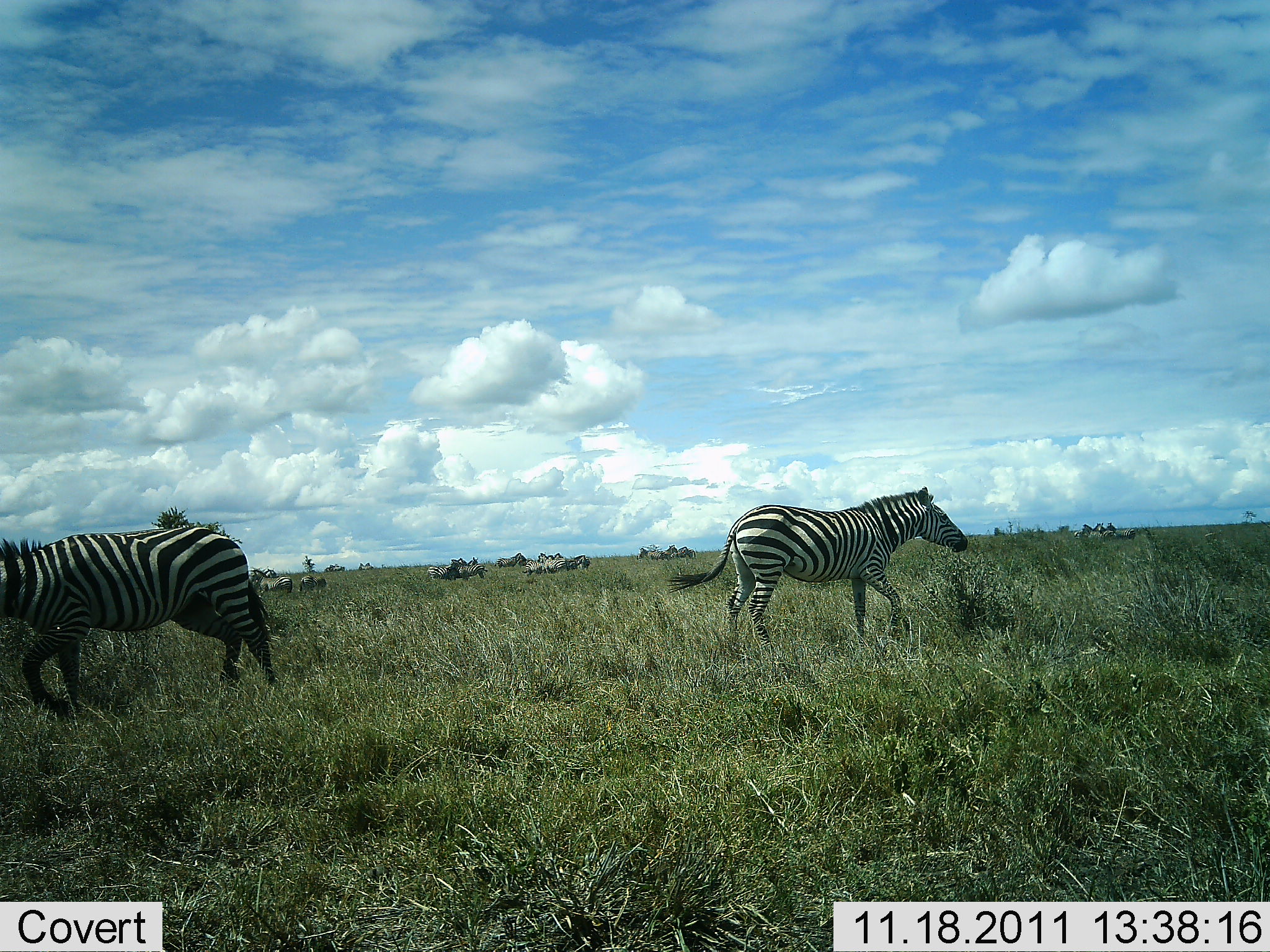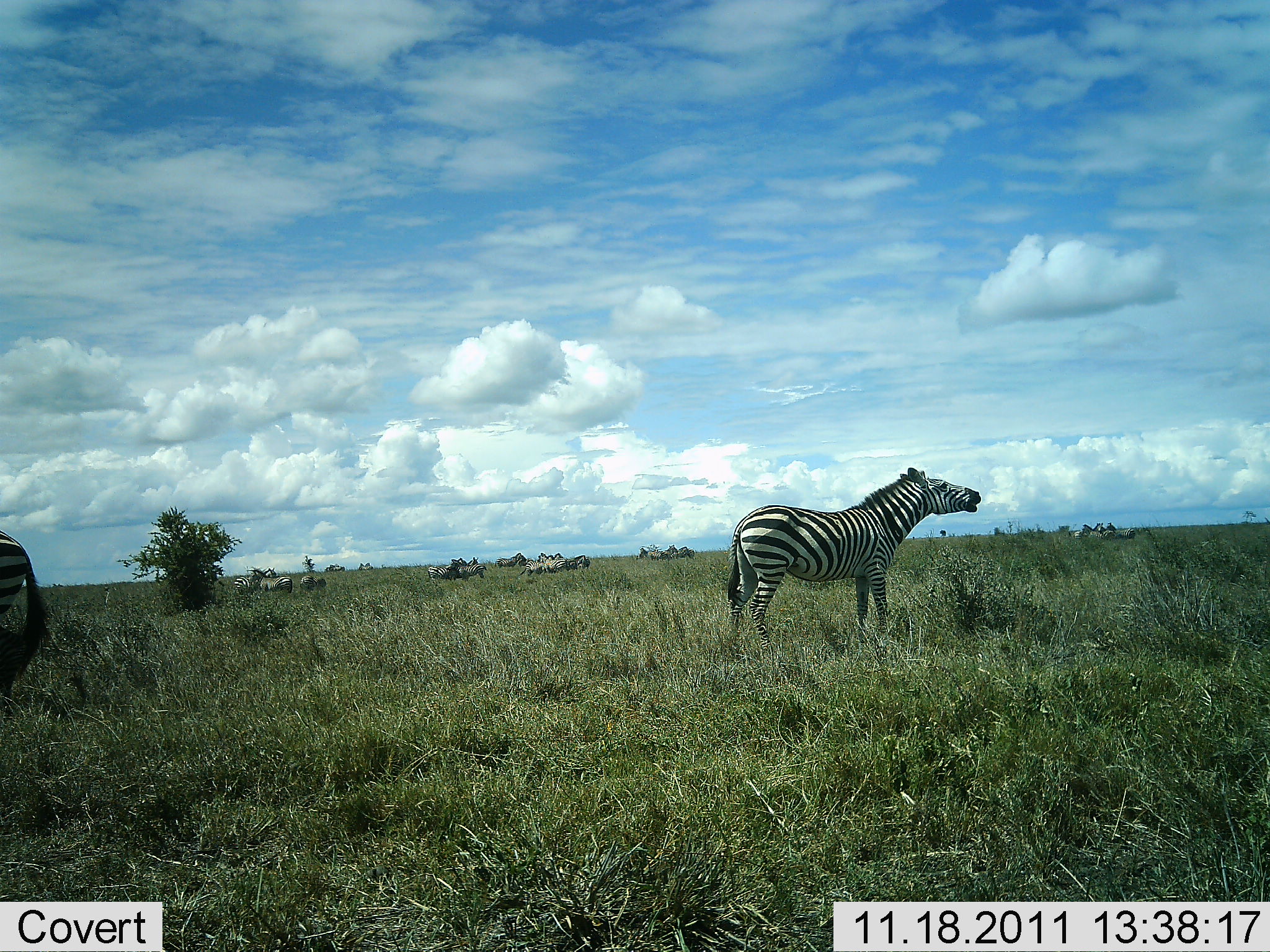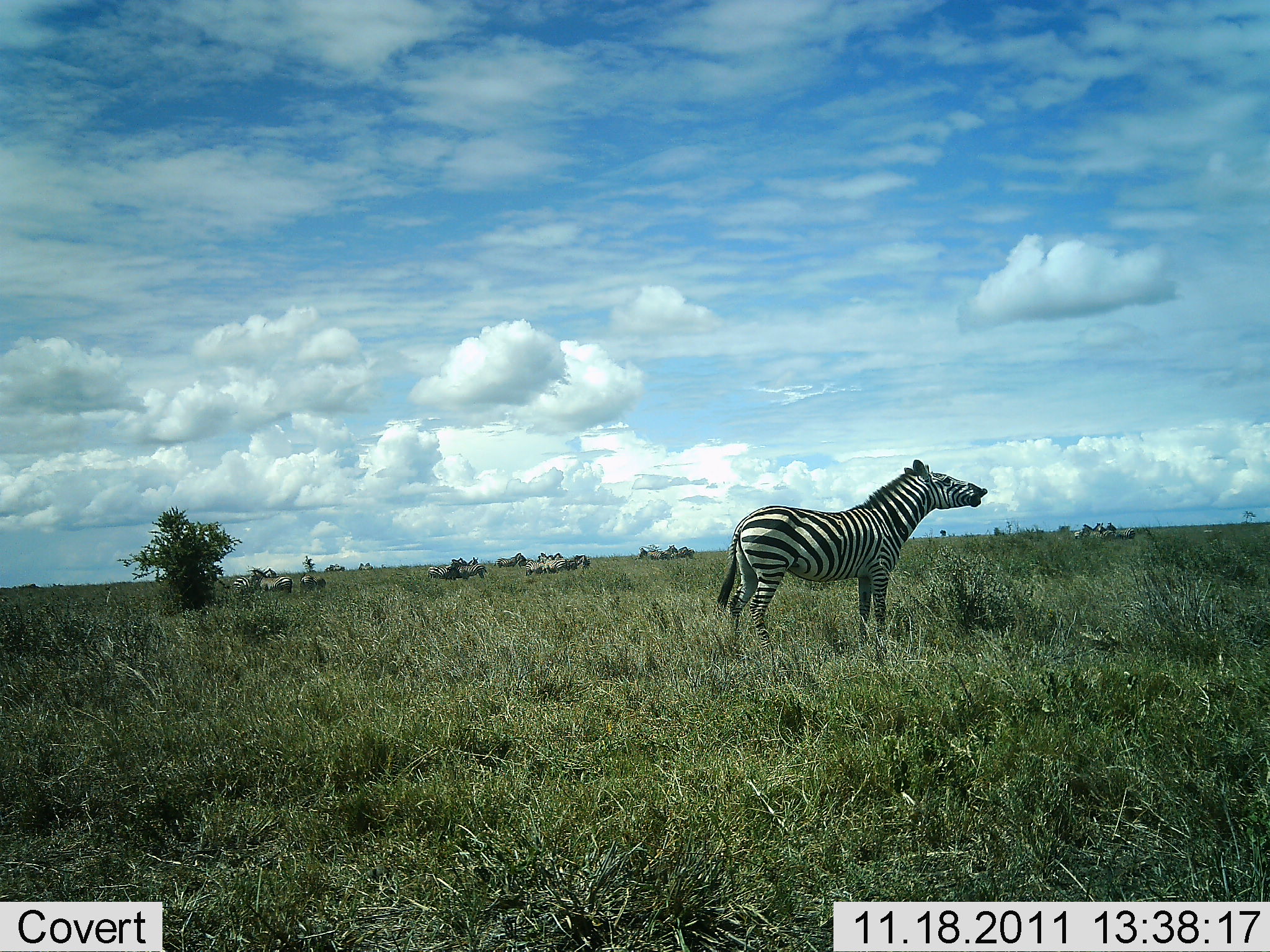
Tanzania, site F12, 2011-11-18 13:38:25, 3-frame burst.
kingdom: Animalia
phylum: Chordata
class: Mammalia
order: Perissodactyla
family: Equidae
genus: Equus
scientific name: Equus quagga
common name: plains zebra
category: zebra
Zebra (plains zebra) (Equus quagga), count 2. Behavior (volunteer vote fractions): standing 62%, resting 0%, moving 77%, interacting 31%. Young present (vote fraction): 0%. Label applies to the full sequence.